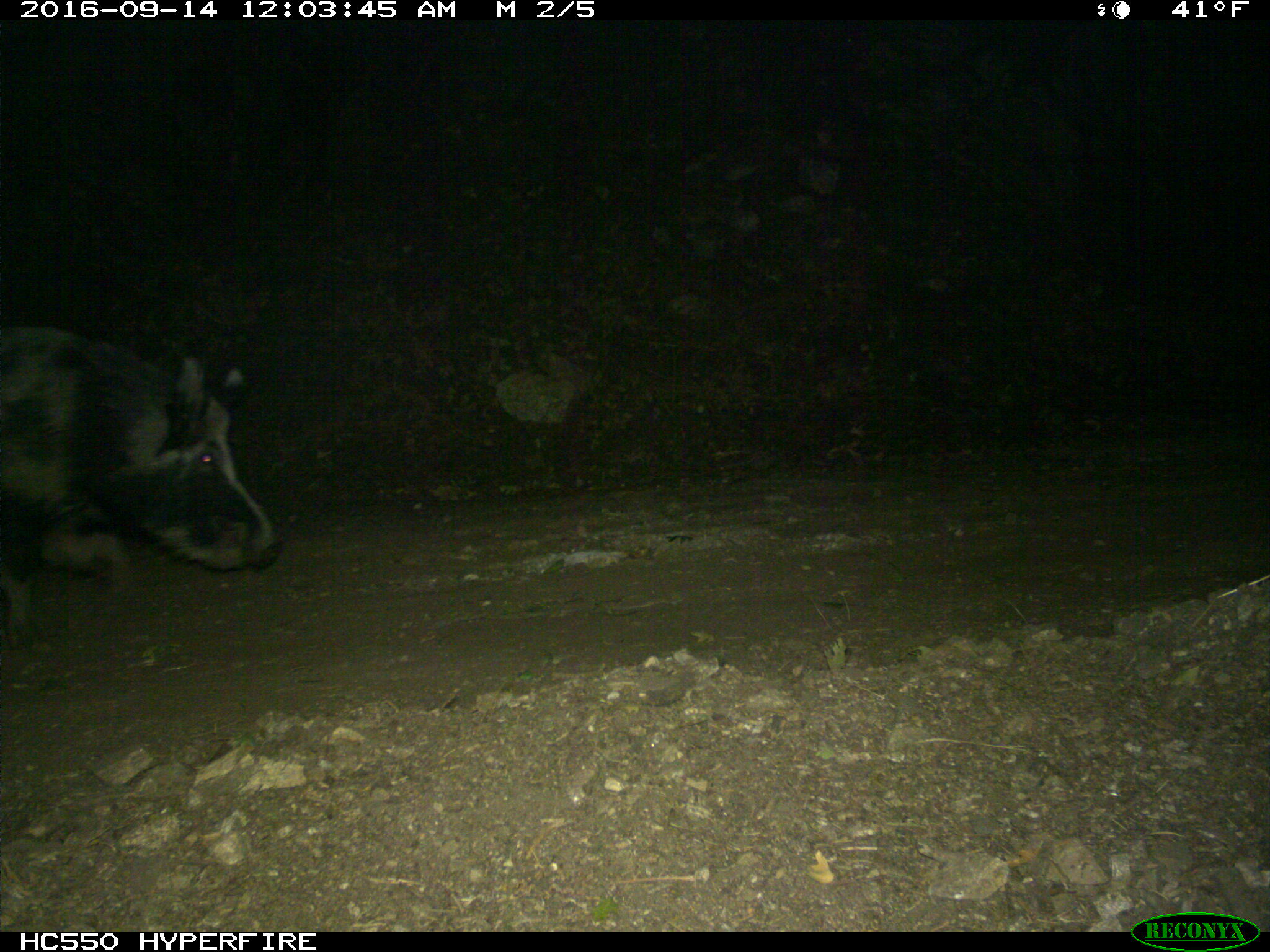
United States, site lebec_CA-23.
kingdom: Animalia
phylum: Chordata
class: Mammalia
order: Artiodactyla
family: Suidae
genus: Sus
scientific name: Sus scrofa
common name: wild boar